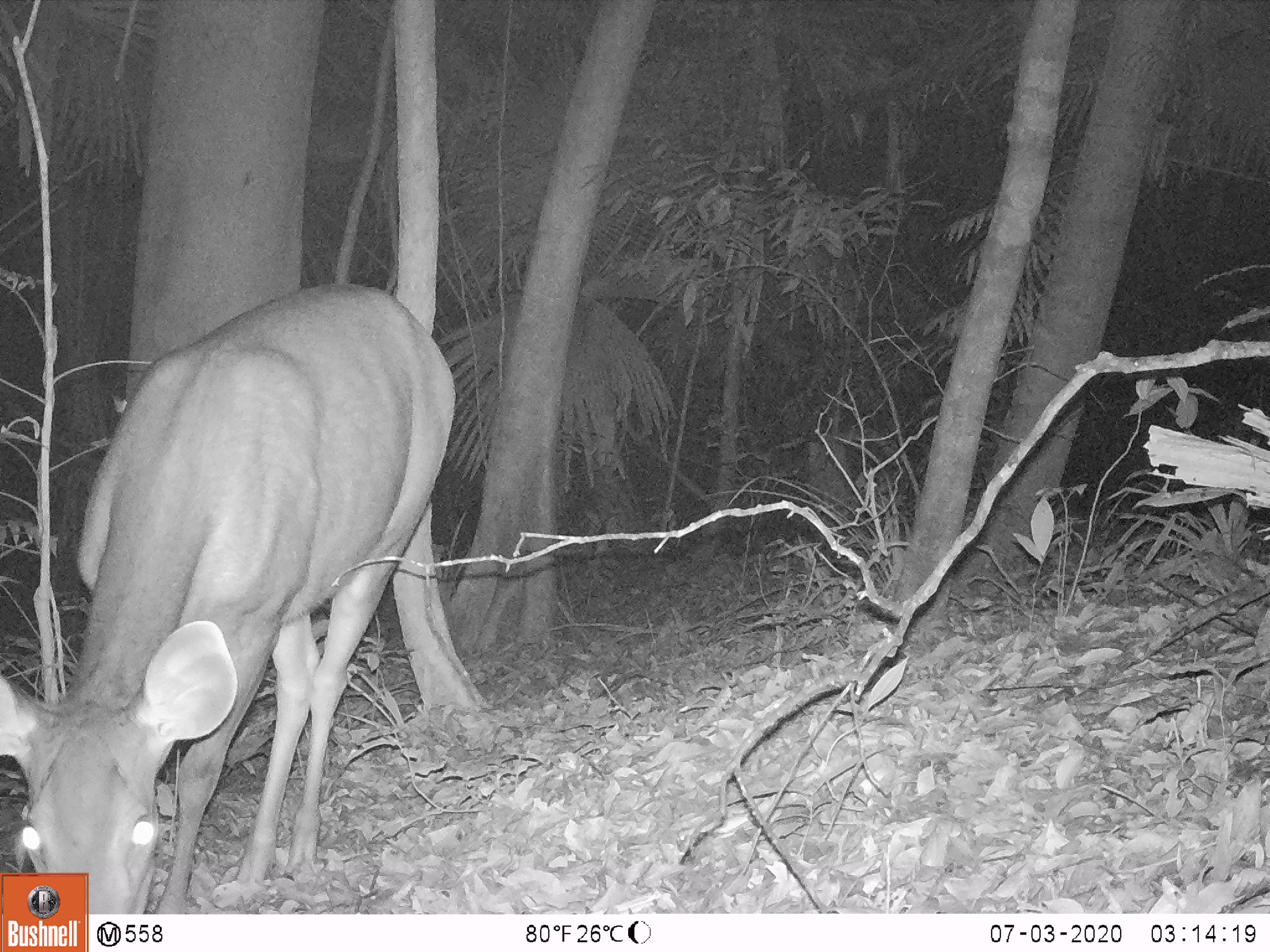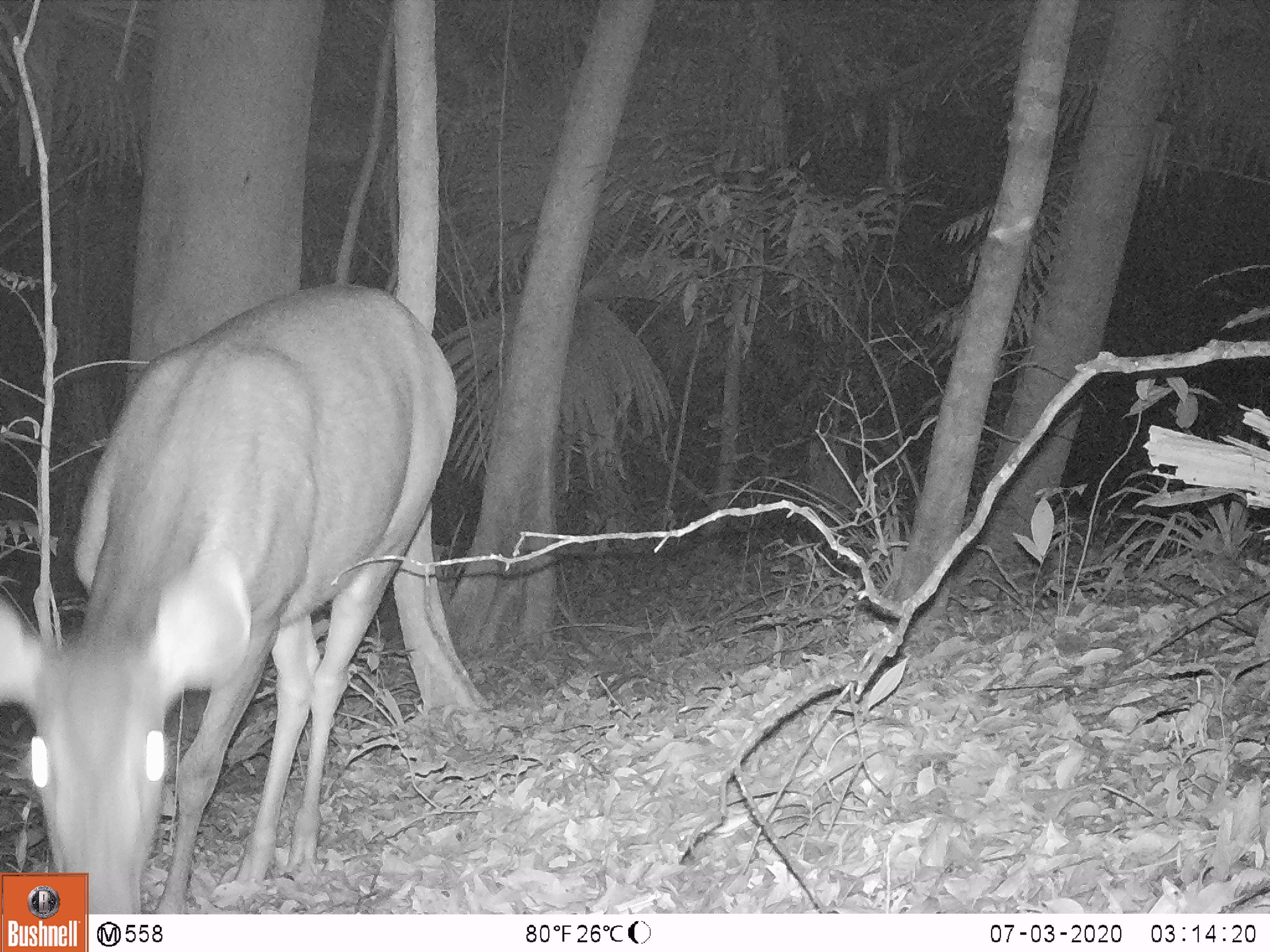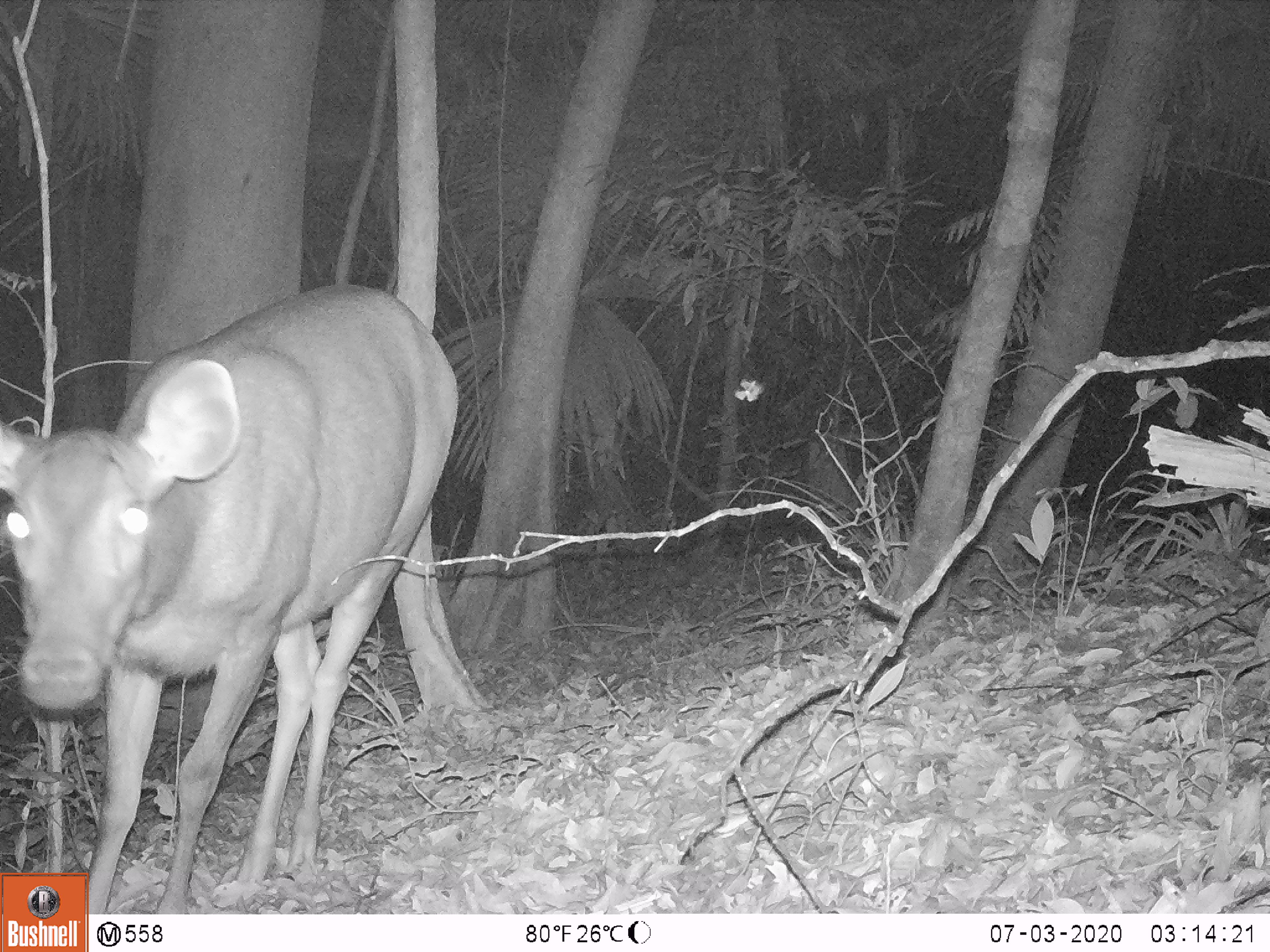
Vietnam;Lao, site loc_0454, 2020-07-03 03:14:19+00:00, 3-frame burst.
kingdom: Animalia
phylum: Chordata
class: Mammalia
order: Artiodactyla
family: Cervidae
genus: Rusa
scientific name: Rusa unicolor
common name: sambar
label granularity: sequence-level